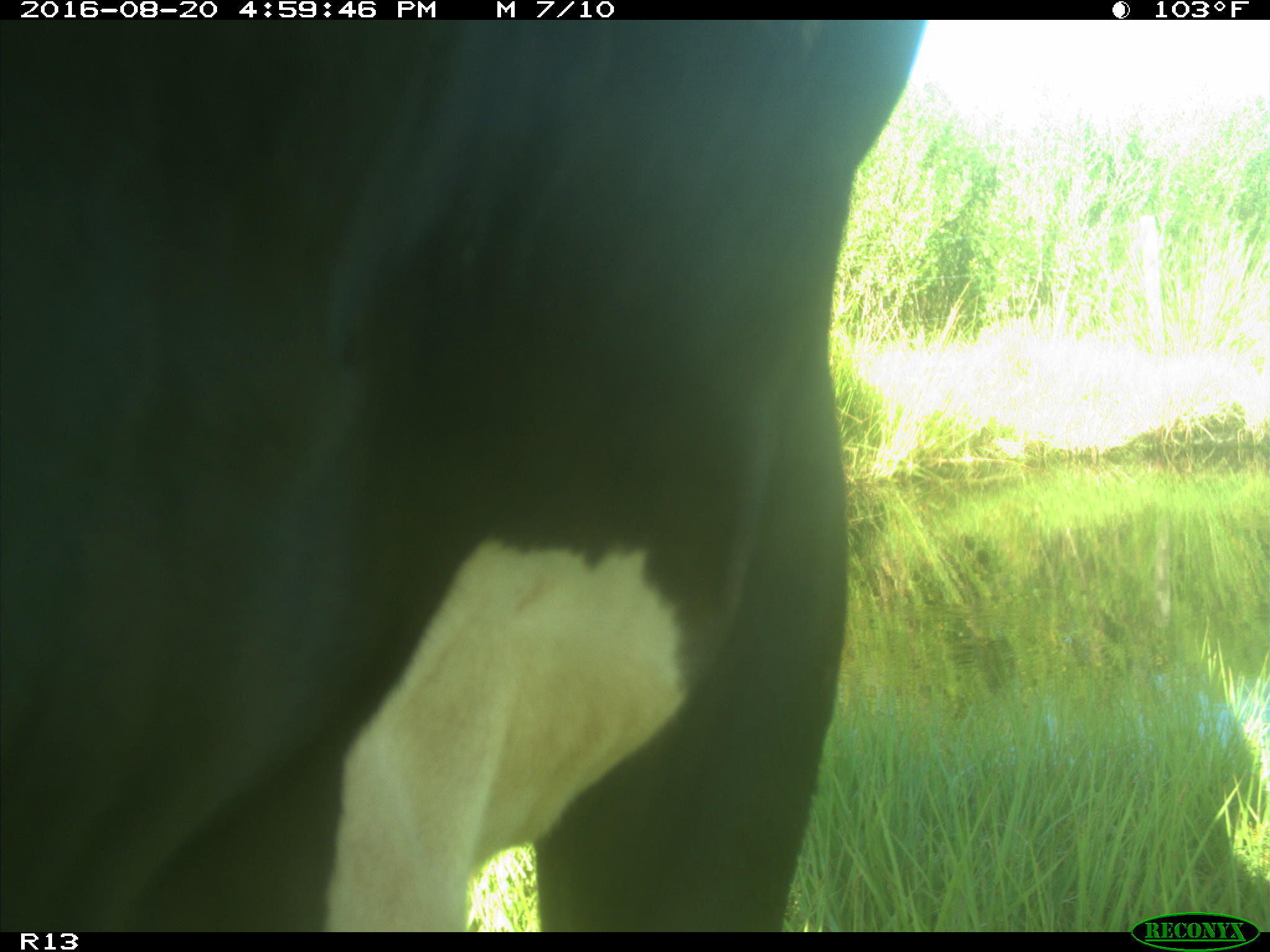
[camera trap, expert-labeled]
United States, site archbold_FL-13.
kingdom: Animalia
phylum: Chordata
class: Mammalia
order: Artiodactyla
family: Bovidae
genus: Bos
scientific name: Bos taurus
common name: domestic cow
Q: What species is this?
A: Bos taurus (domestic cow).